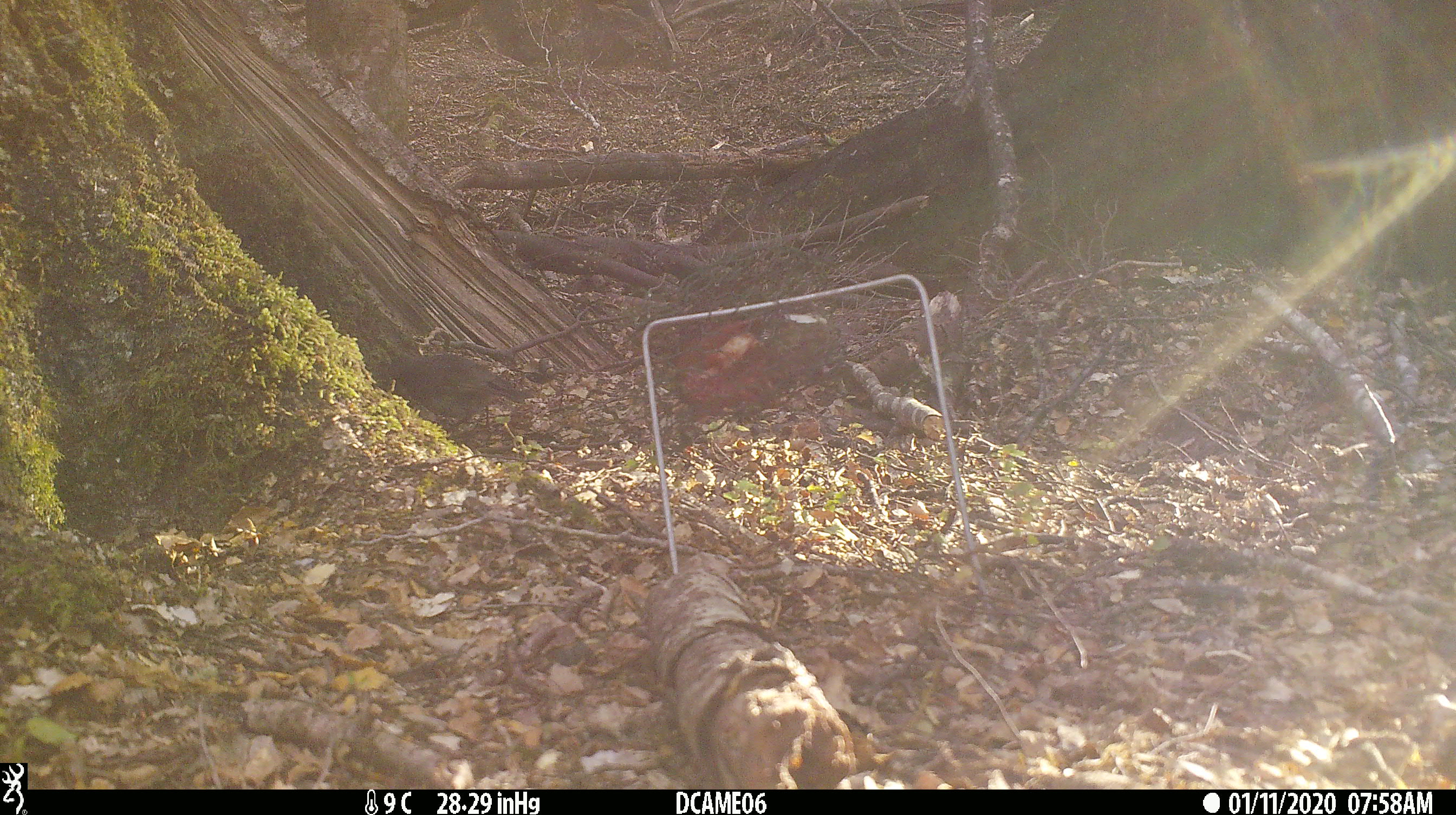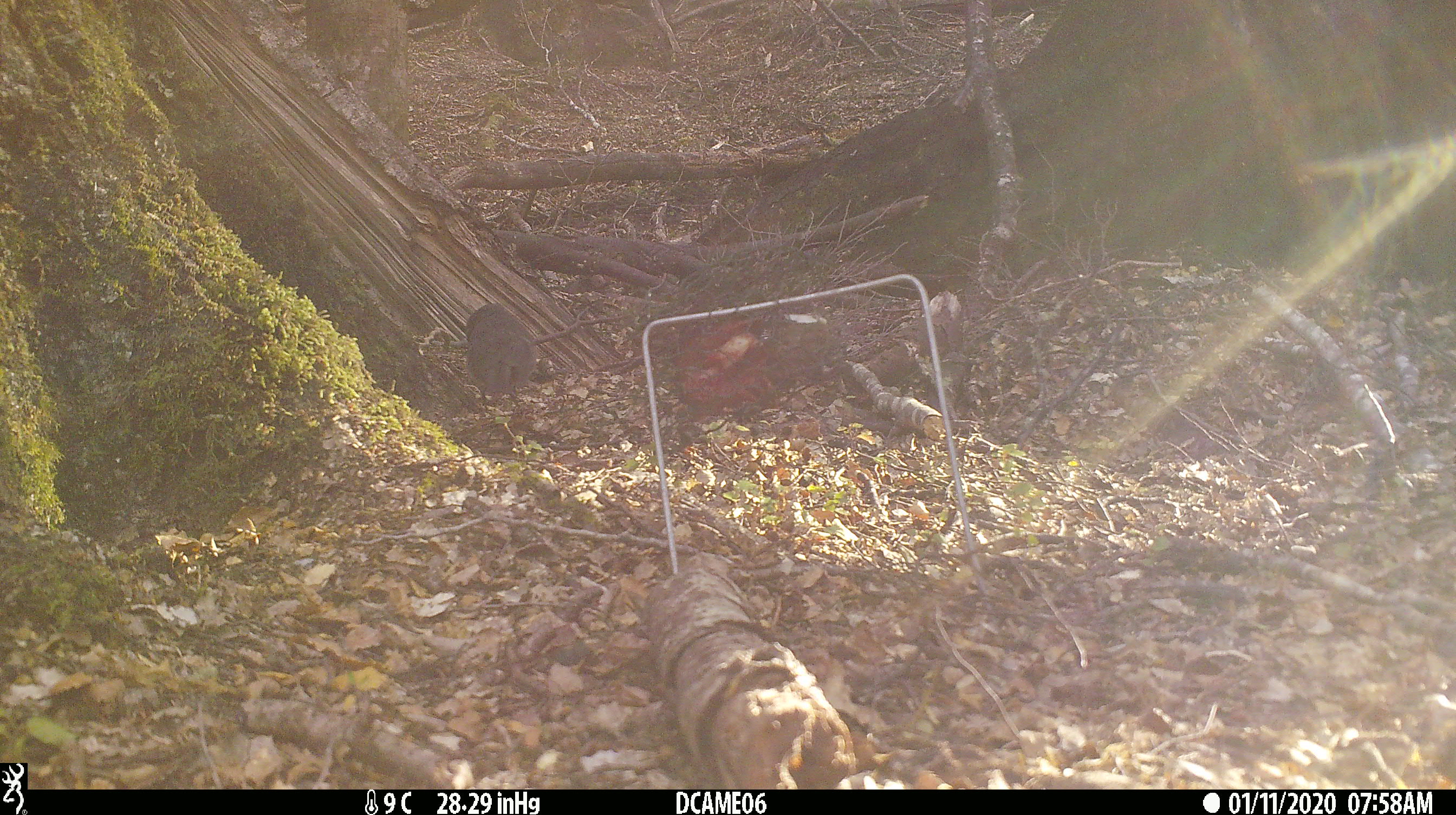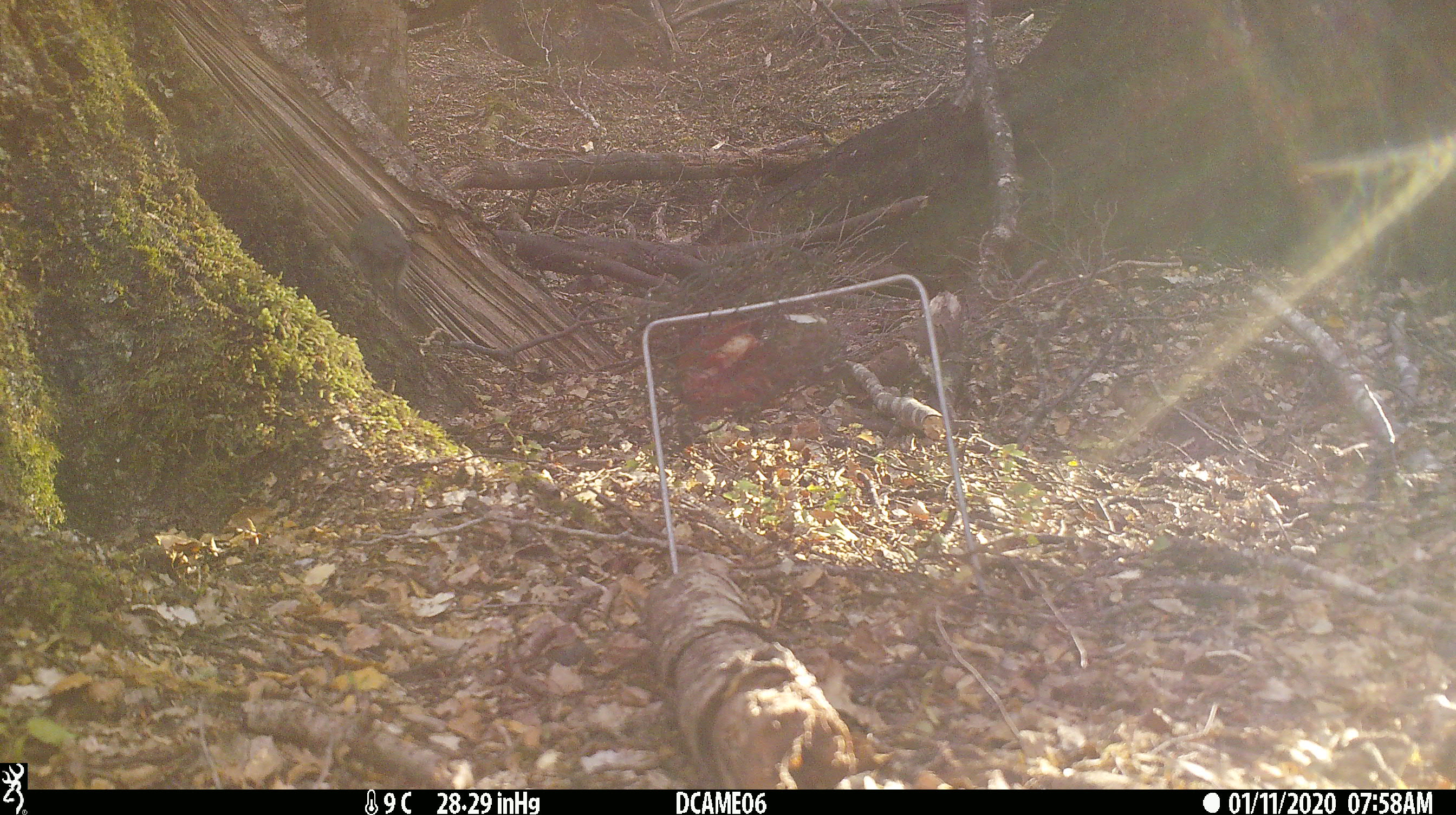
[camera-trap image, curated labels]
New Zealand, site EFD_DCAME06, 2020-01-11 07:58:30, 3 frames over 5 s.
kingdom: Animalia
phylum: Chordata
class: Aves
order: Passeriformes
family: Petroicidae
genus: Petroica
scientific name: Petroica australis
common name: new zealand robin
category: robin